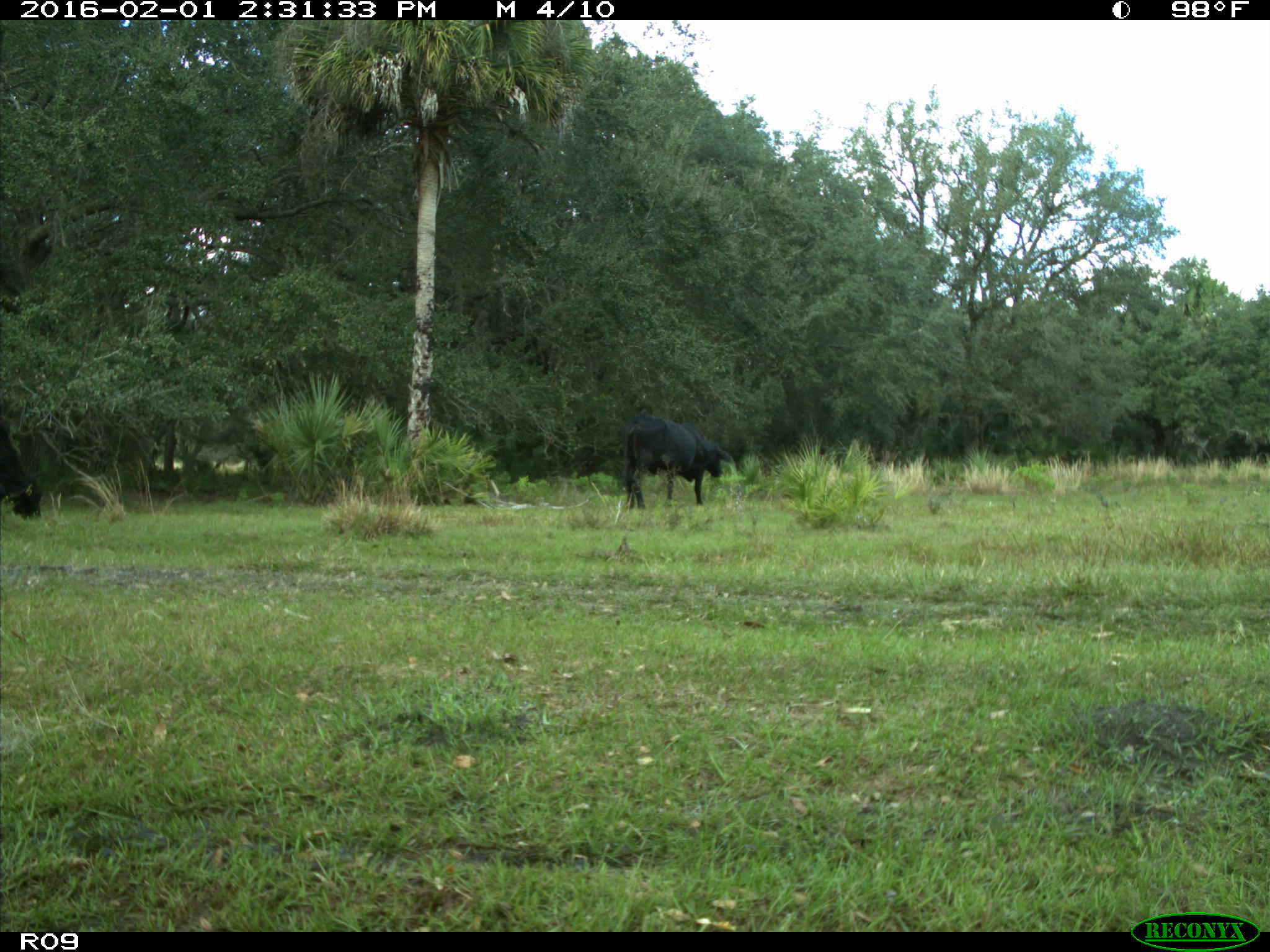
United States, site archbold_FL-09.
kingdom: Animalia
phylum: Chordata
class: Mammalia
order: Artiodactyla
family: Bovidae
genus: Bos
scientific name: Bos taurus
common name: domestic cow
Bos taurus (domestic cow).